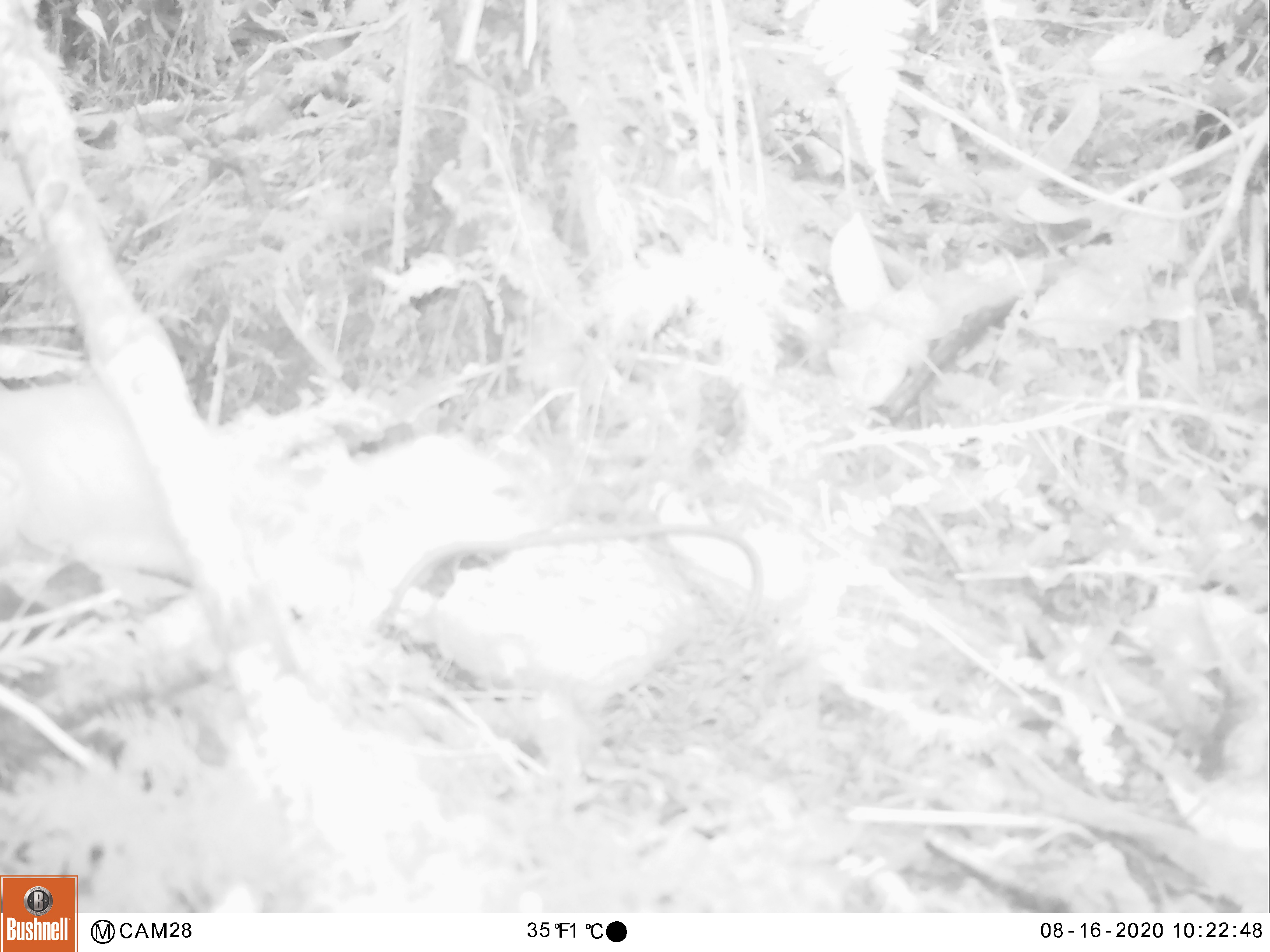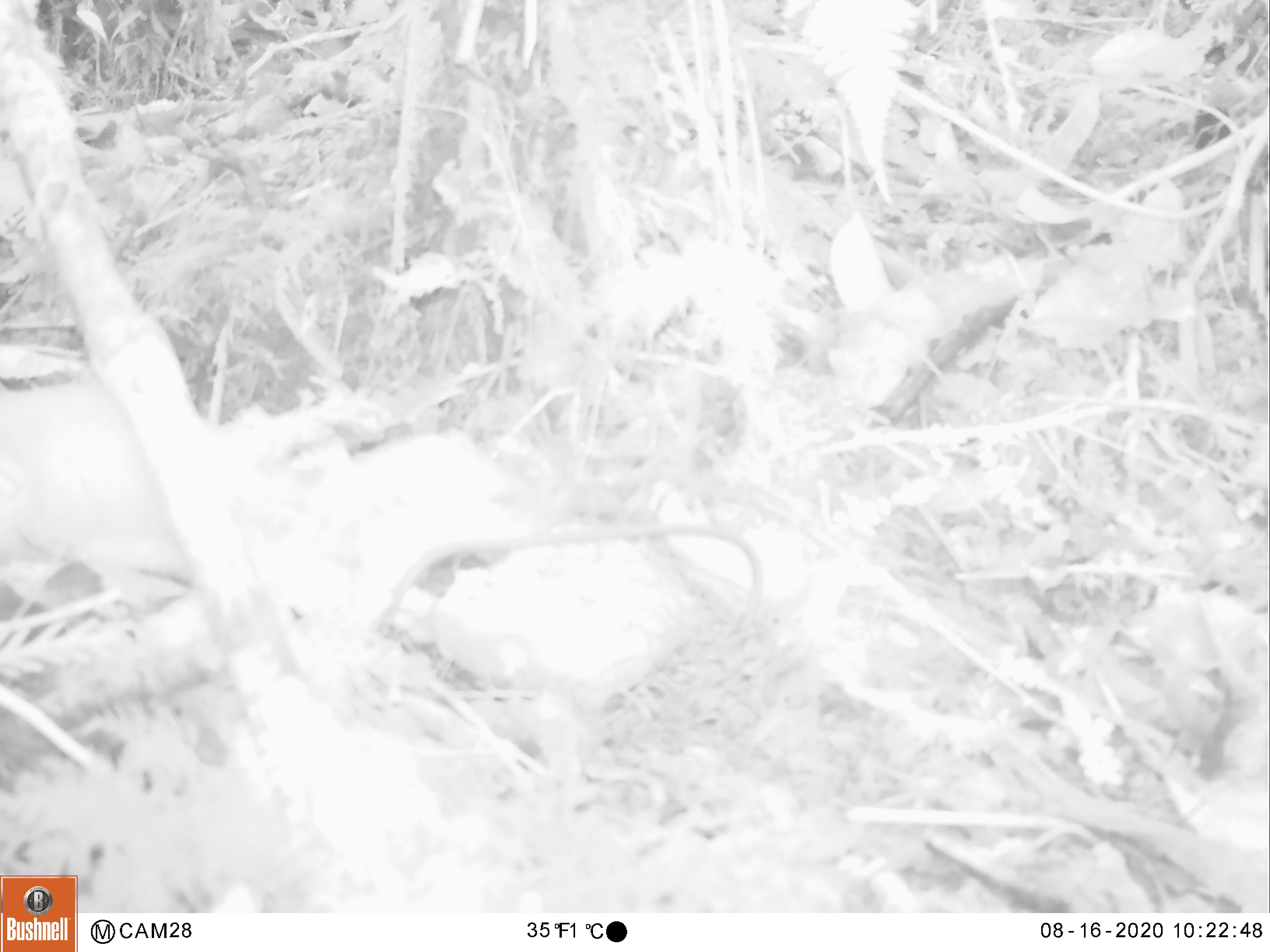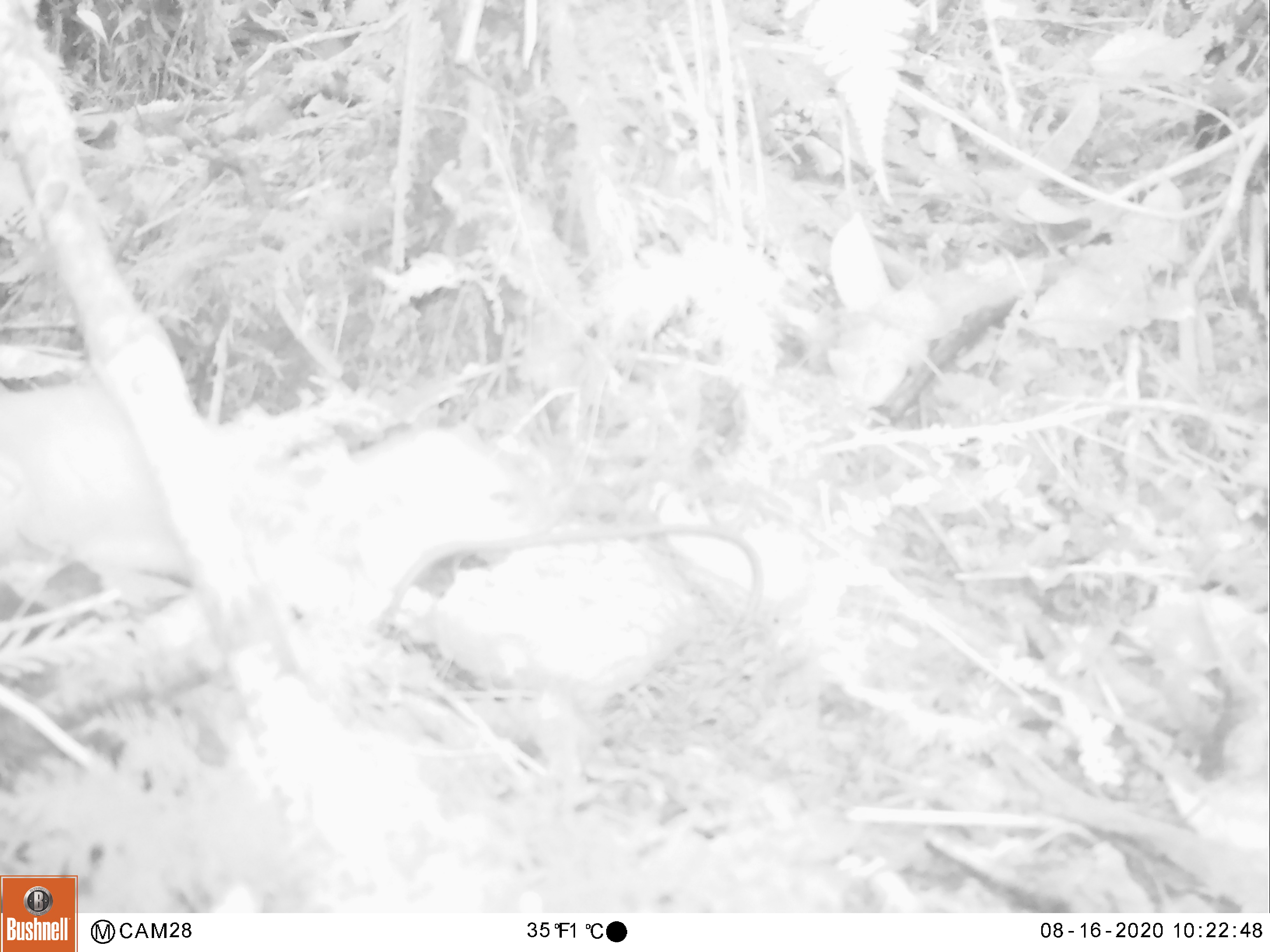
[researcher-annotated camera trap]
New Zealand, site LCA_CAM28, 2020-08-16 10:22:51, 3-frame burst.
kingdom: Animalia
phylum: Chordata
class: Mammalia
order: Carnivora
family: Mustelidae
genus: Mustela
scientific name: Mustela erminea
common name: stoat